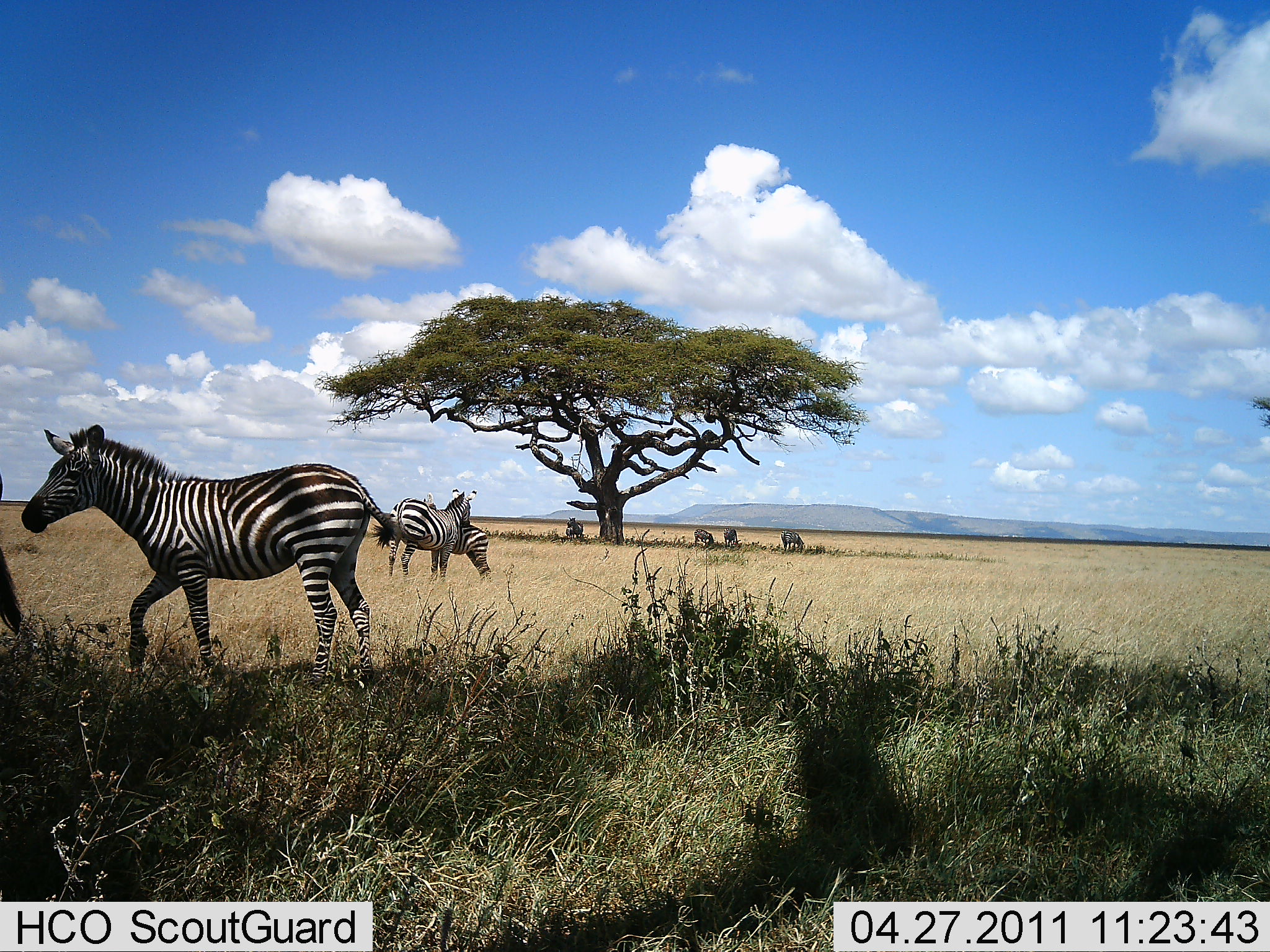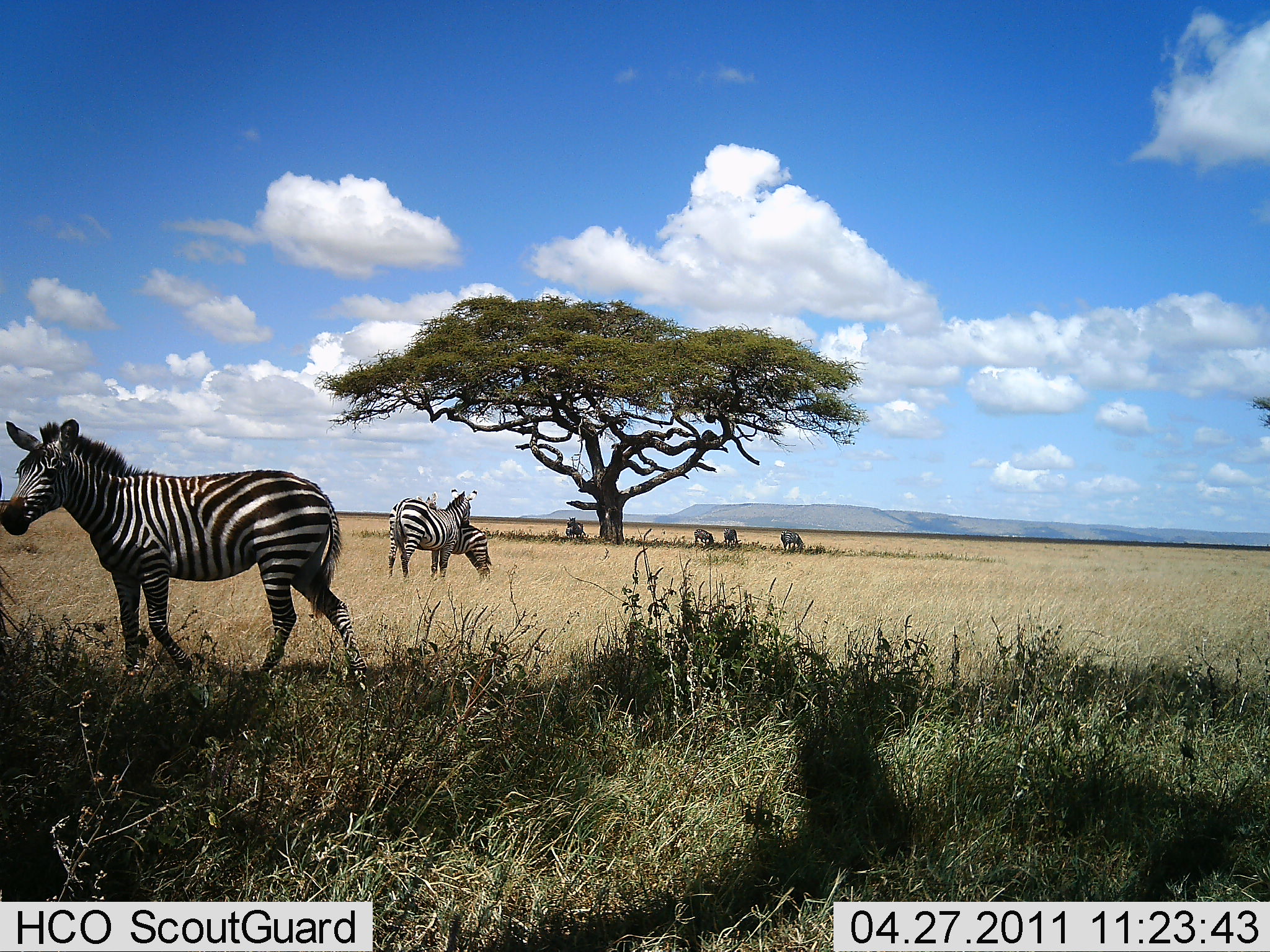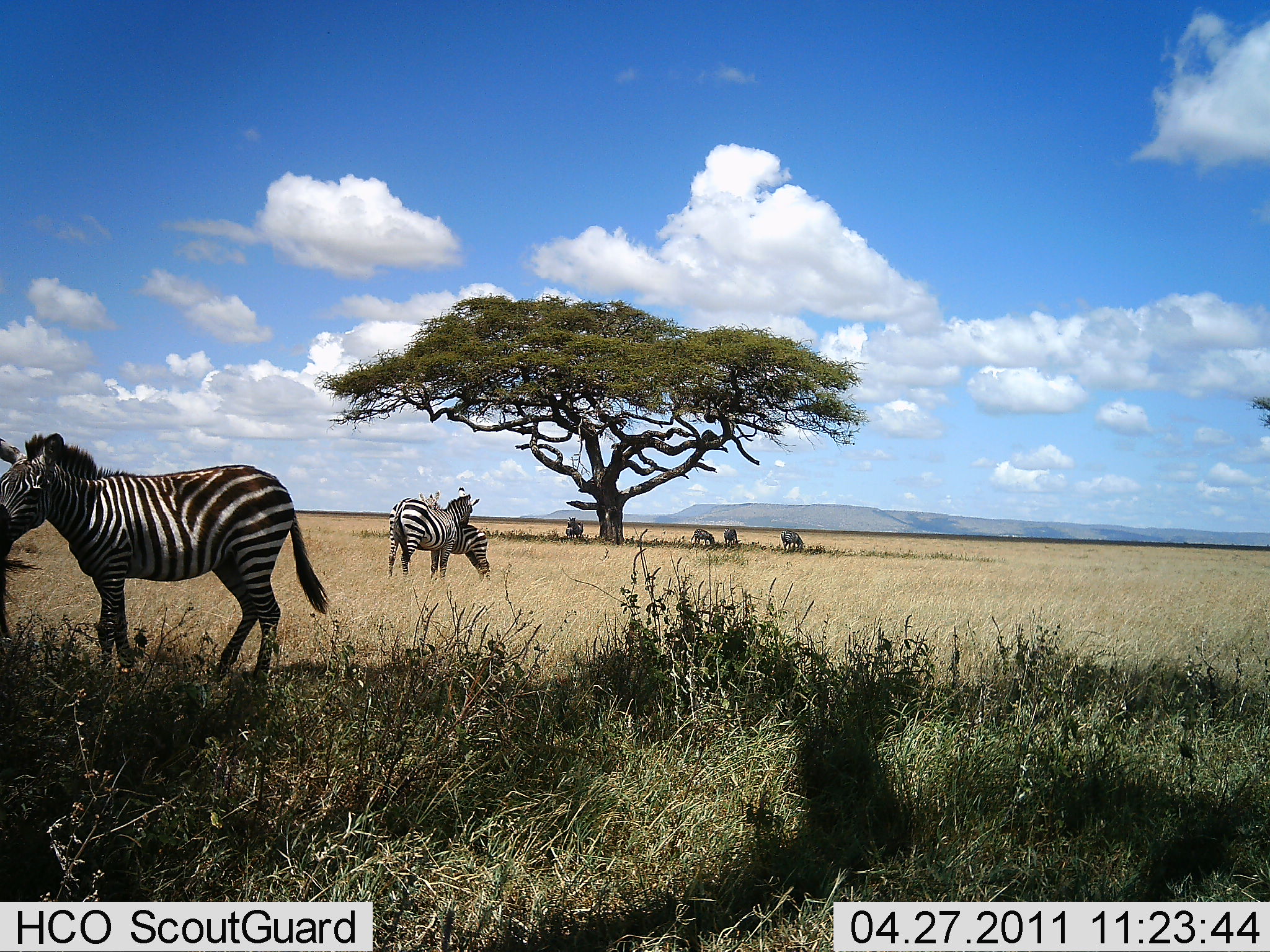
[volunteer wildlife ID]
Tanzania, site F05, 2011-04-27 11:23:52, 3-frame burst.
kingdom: Animalia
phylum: Chordata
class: Mammalia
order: Perissodactyla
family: Equidae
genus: Equus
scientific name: Equus quagga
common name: plains zebra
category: zebra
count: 8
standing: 67%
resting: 17%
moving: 83%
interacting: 33%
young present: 0%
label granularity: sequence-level